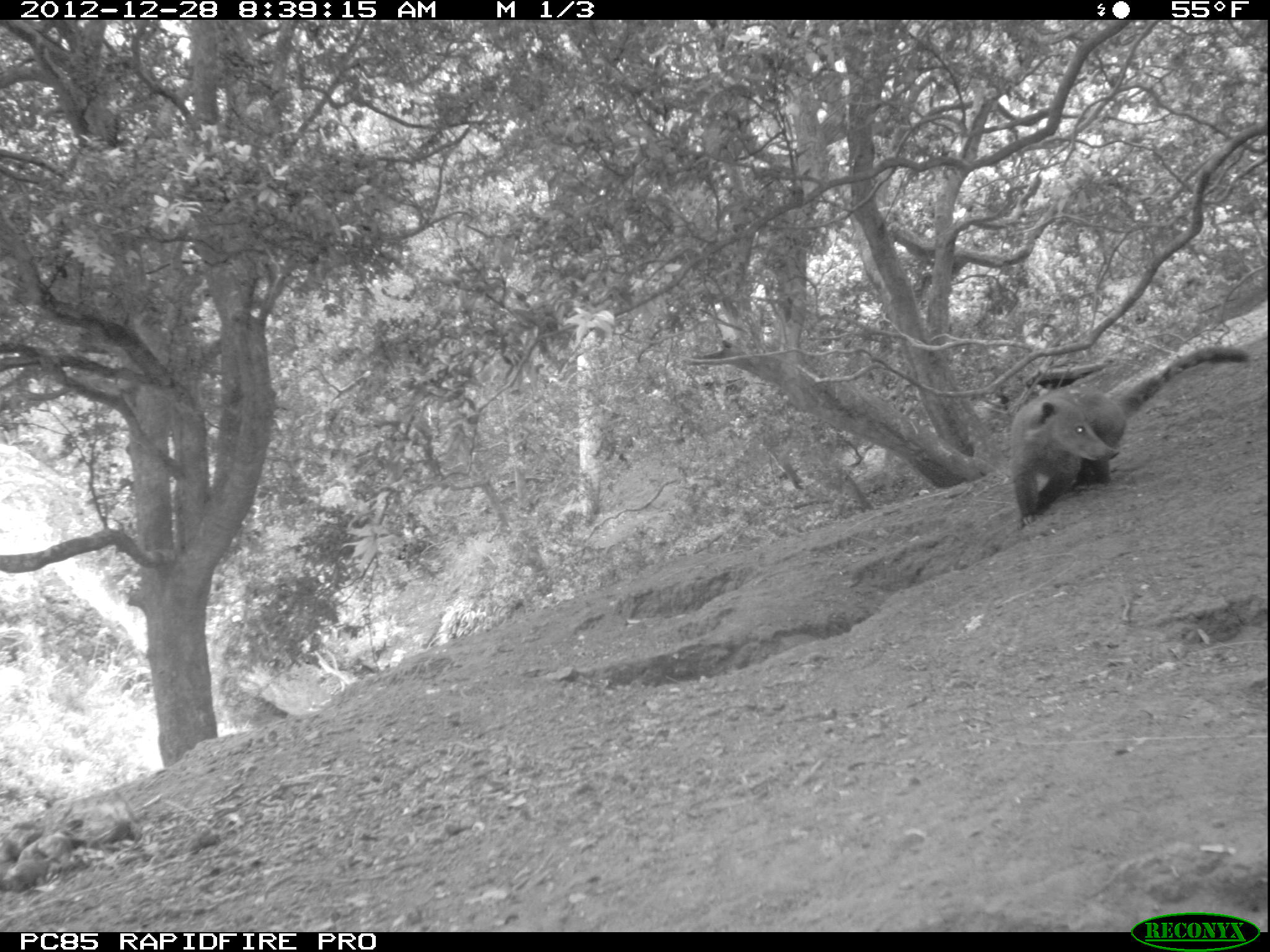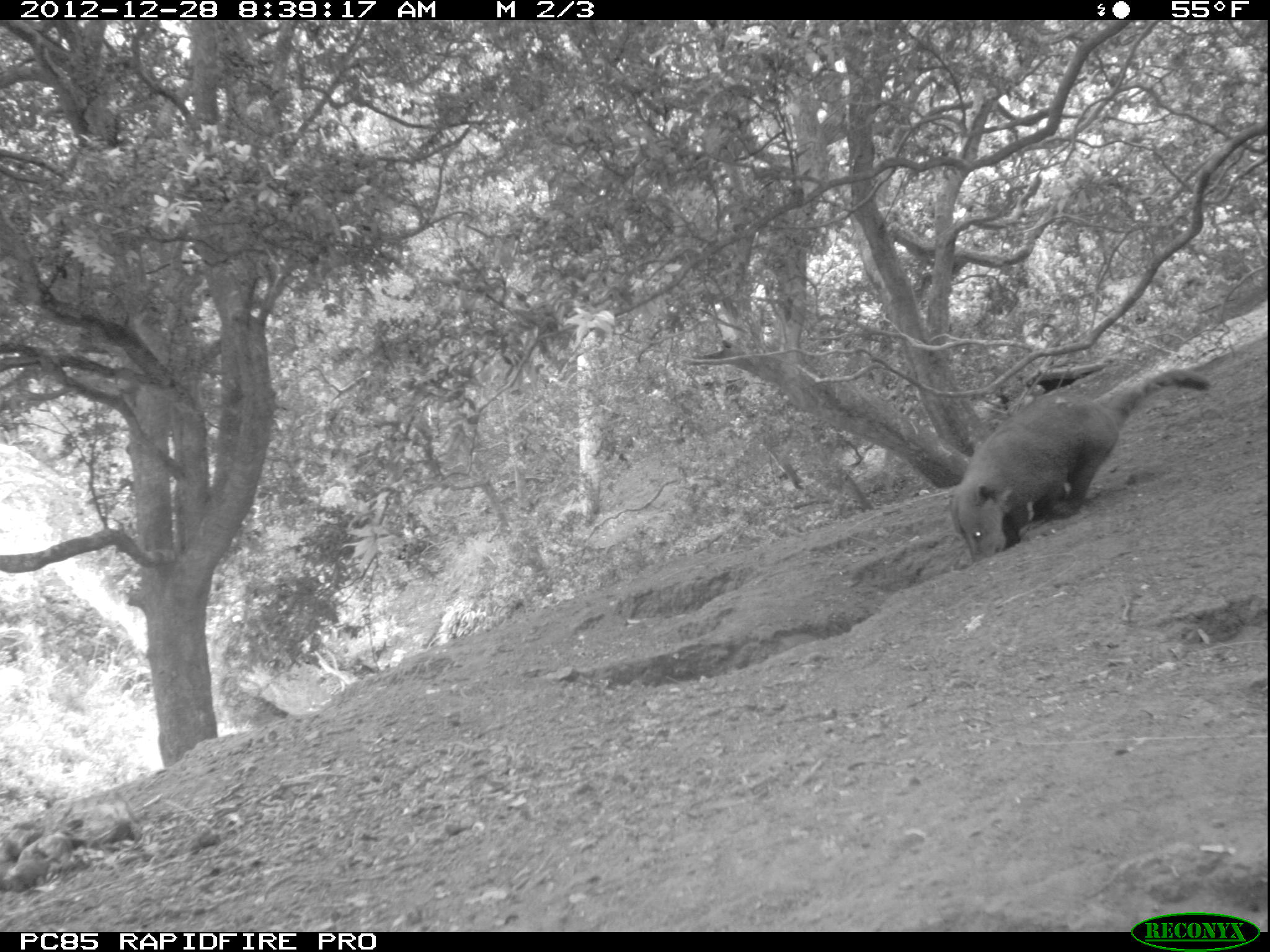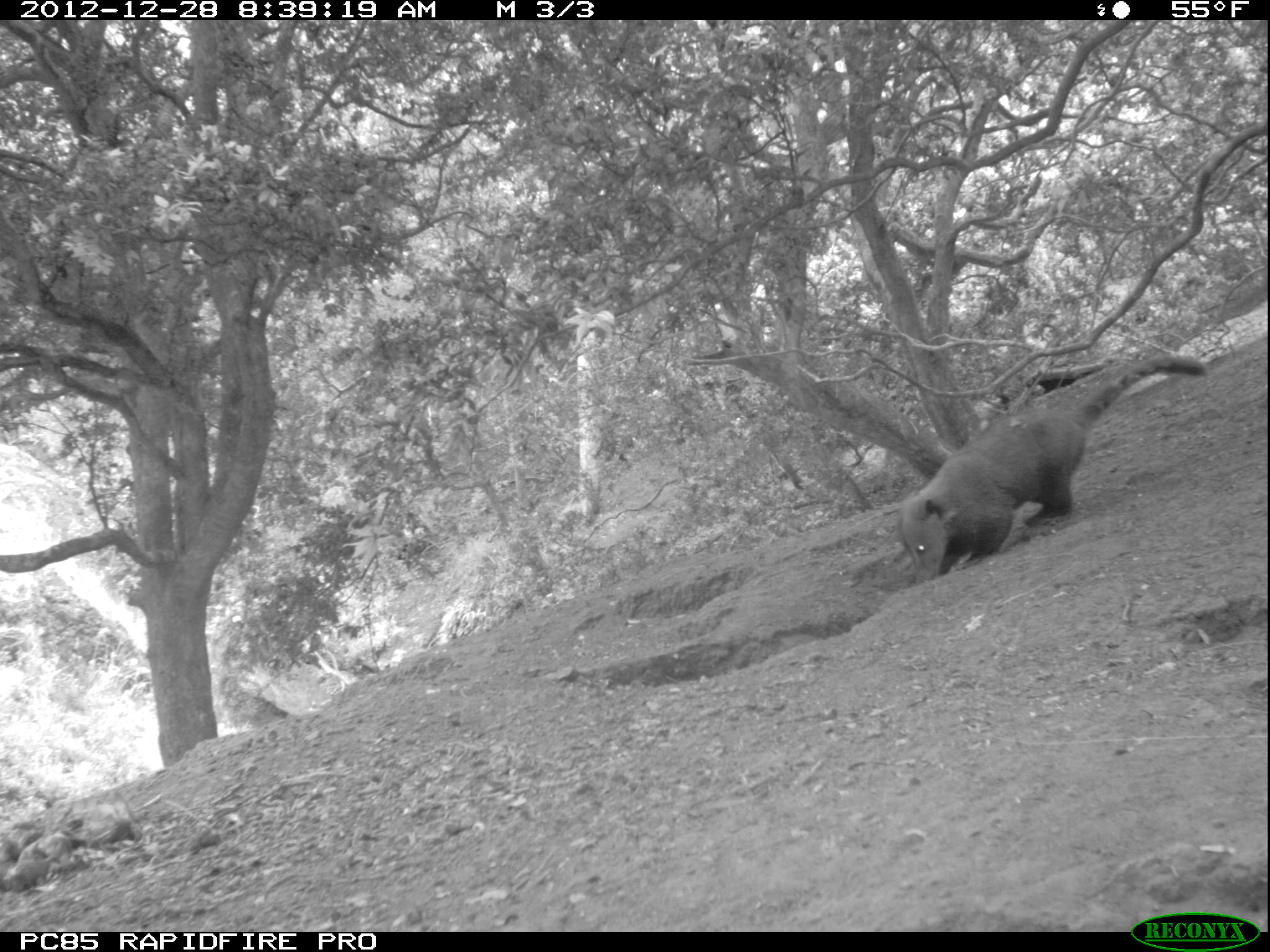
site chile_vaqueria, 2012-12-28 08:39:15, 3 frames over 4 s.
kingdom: Animalia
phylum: Chordata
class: Mammalia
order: Carnivora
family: Procyonidae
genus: Nasua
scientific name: Nasua nasua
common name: coati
Coati (Nasua nasua).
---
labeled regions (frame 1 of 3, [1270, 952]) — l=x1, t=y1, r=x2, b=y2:
coati: l=1004, t=340, r=1251, b=532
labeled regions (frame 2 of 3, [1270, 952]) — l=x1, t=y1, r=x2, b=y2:
coati: l=946, t=360, r=1216, b=565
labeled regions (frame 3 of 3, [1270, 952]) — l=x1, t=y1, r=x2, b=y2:
coati: l=892, t=353, r=1210, b=584